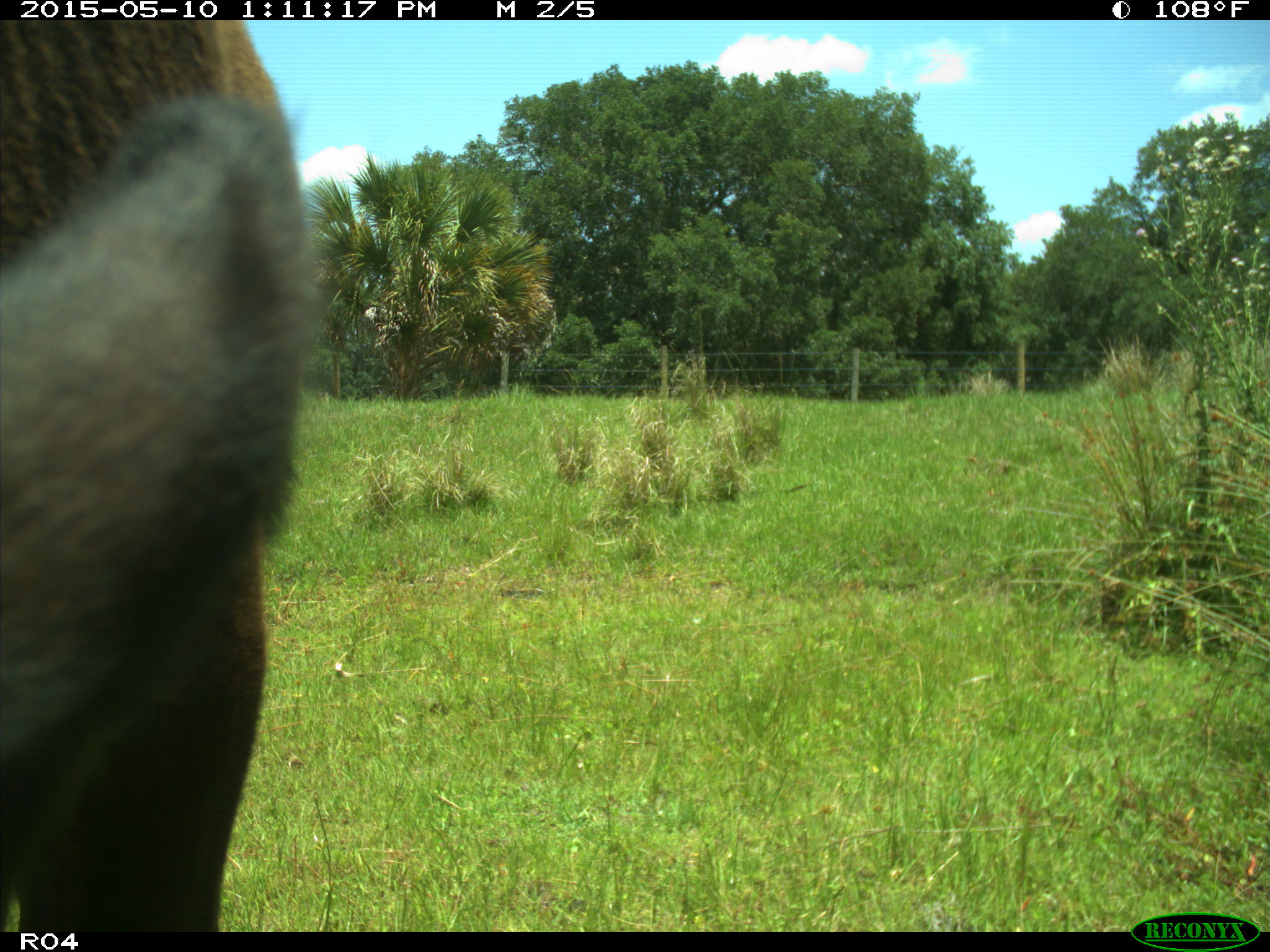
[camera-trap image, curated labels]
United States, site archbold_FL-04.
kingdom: Animalia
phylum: Chordata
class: Mammalia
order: Artiodactyla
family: Bovidae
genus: Bos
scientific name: Bos taurus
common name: domestic cow